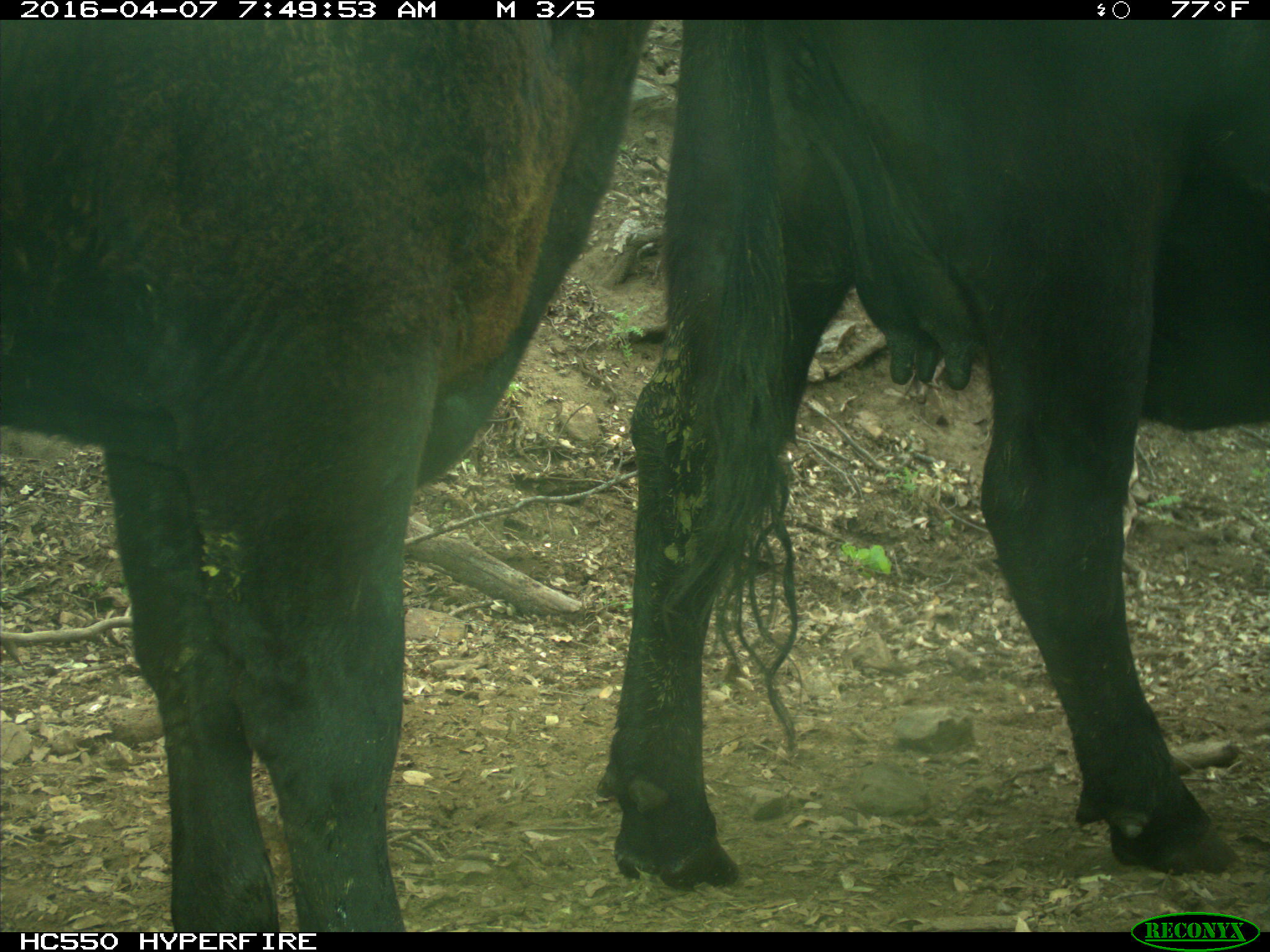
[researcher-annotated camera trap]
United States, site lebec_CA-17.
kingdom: Animalia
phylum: Chordata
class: Mammalia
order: Artiodactyla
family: Bovidae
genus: Bos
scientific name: Bos taurus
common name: domestic cow